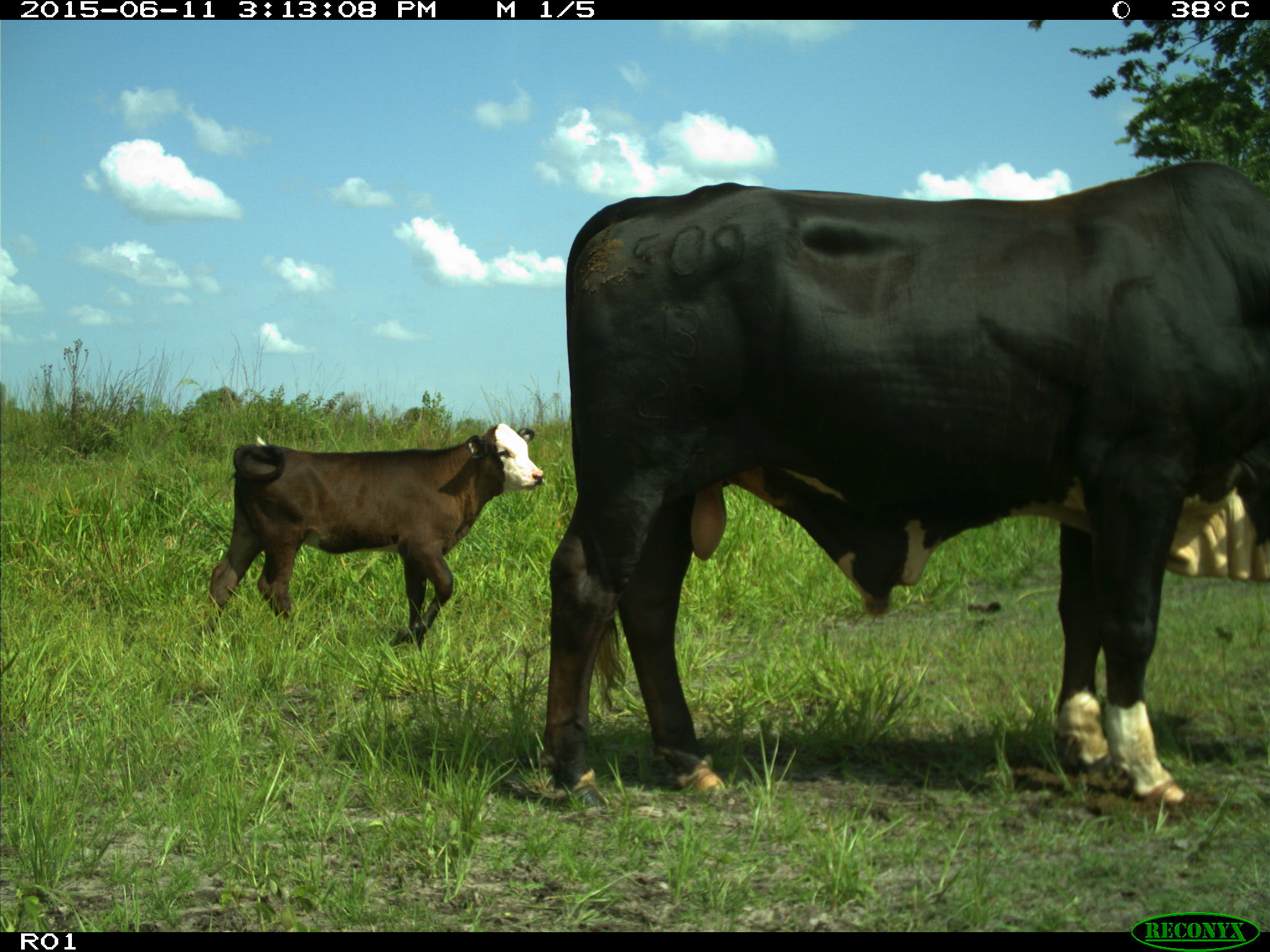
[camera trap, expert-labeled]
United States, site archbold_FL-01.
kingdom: Animalia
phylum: Chordata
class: Mammalia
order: Artiodactyla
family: Bovidae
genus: Bos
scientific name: Bos taurus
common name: domestic cow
Bos taurus (domestic cow).